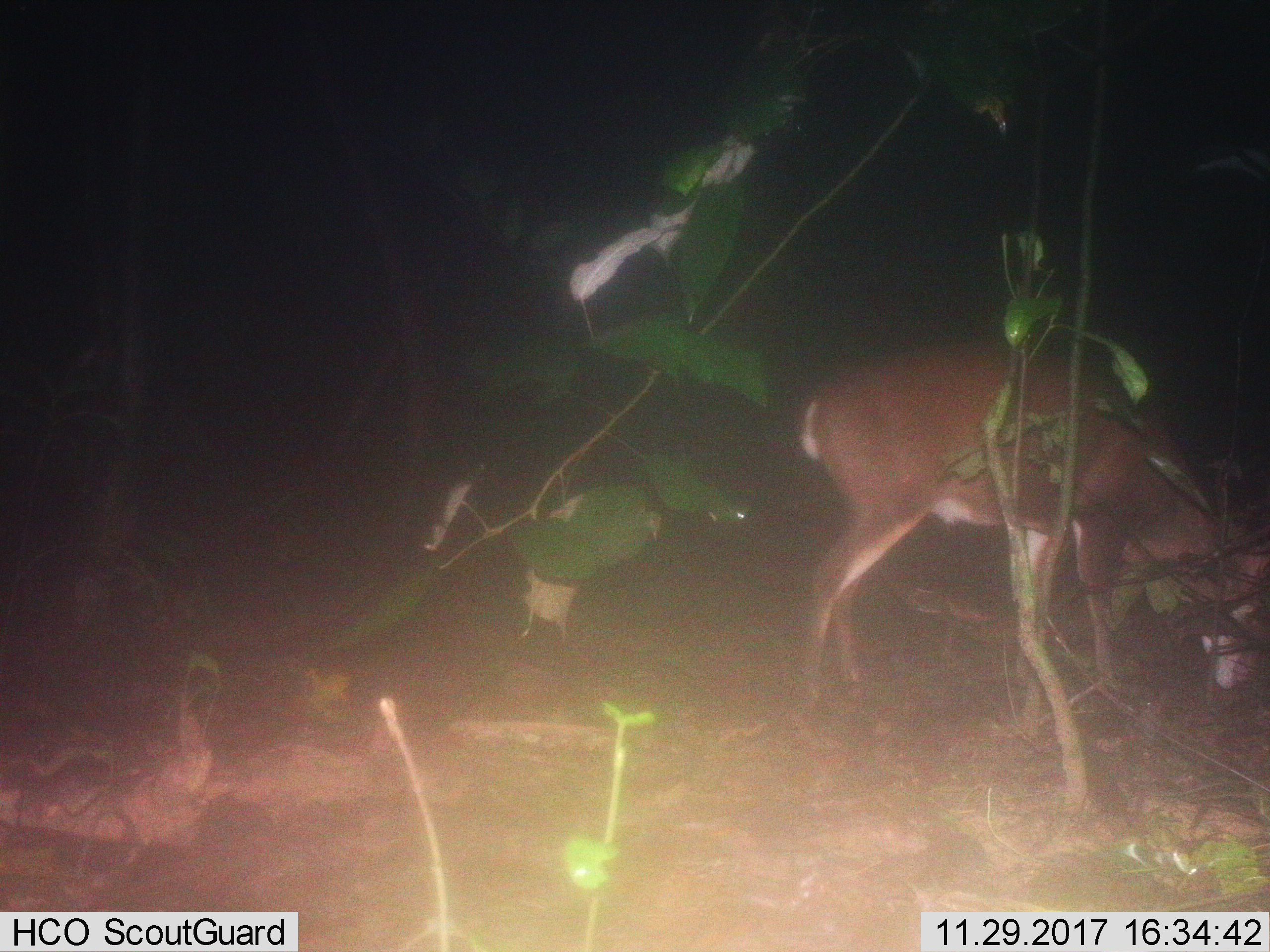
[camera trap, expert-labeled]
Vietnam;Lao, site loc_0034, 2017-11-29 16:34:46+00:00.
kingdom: Animalia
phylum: Chordata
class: Mammalia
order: Artiodactyla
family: Cervidae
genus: Muntiacus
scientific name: Muntiacus vuquangensis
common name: large-antlered muntjac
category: large antlered muntjac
Large antlered muntjac (large-antlered muntjac) (Muntiacus vuquangensis). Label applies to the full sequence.